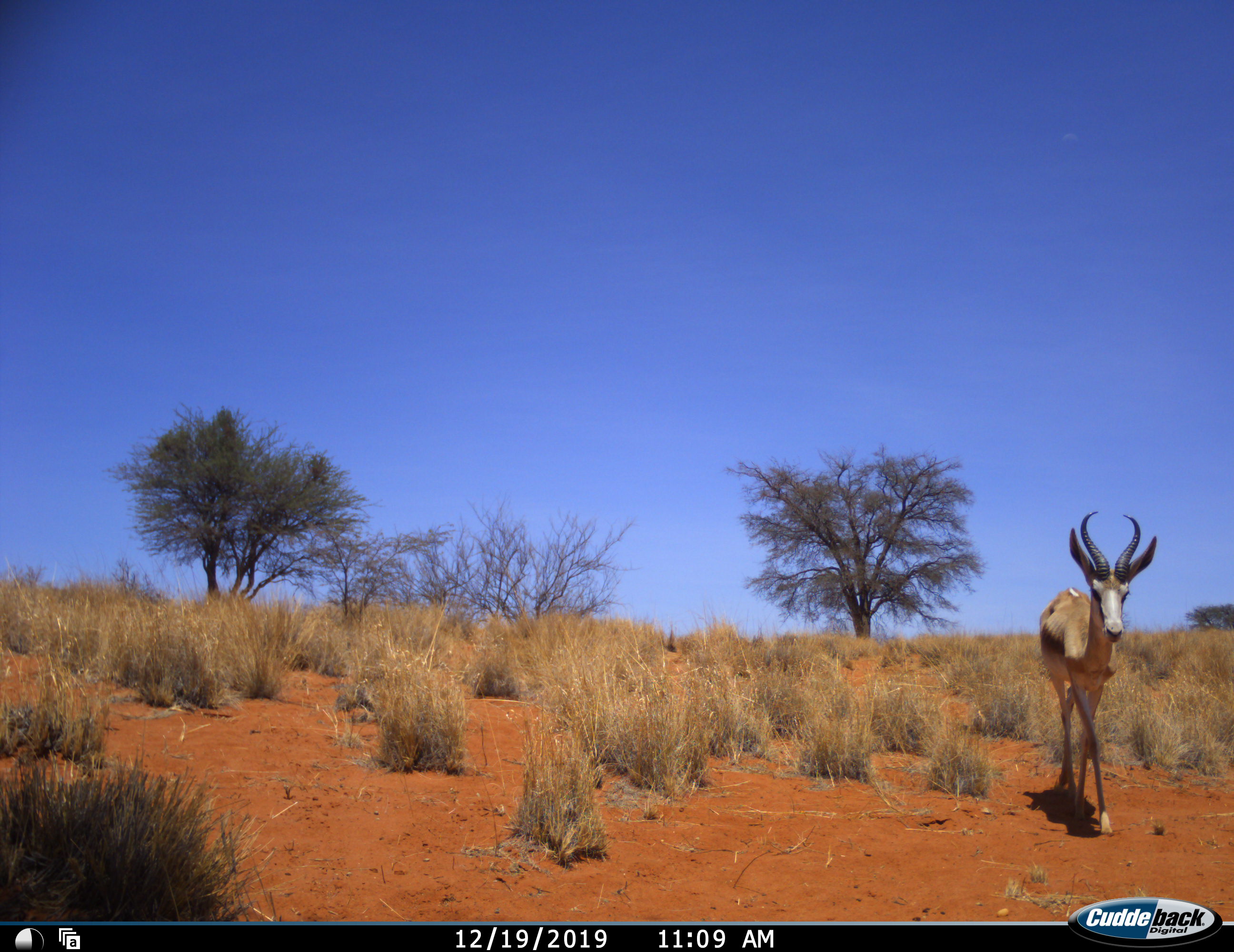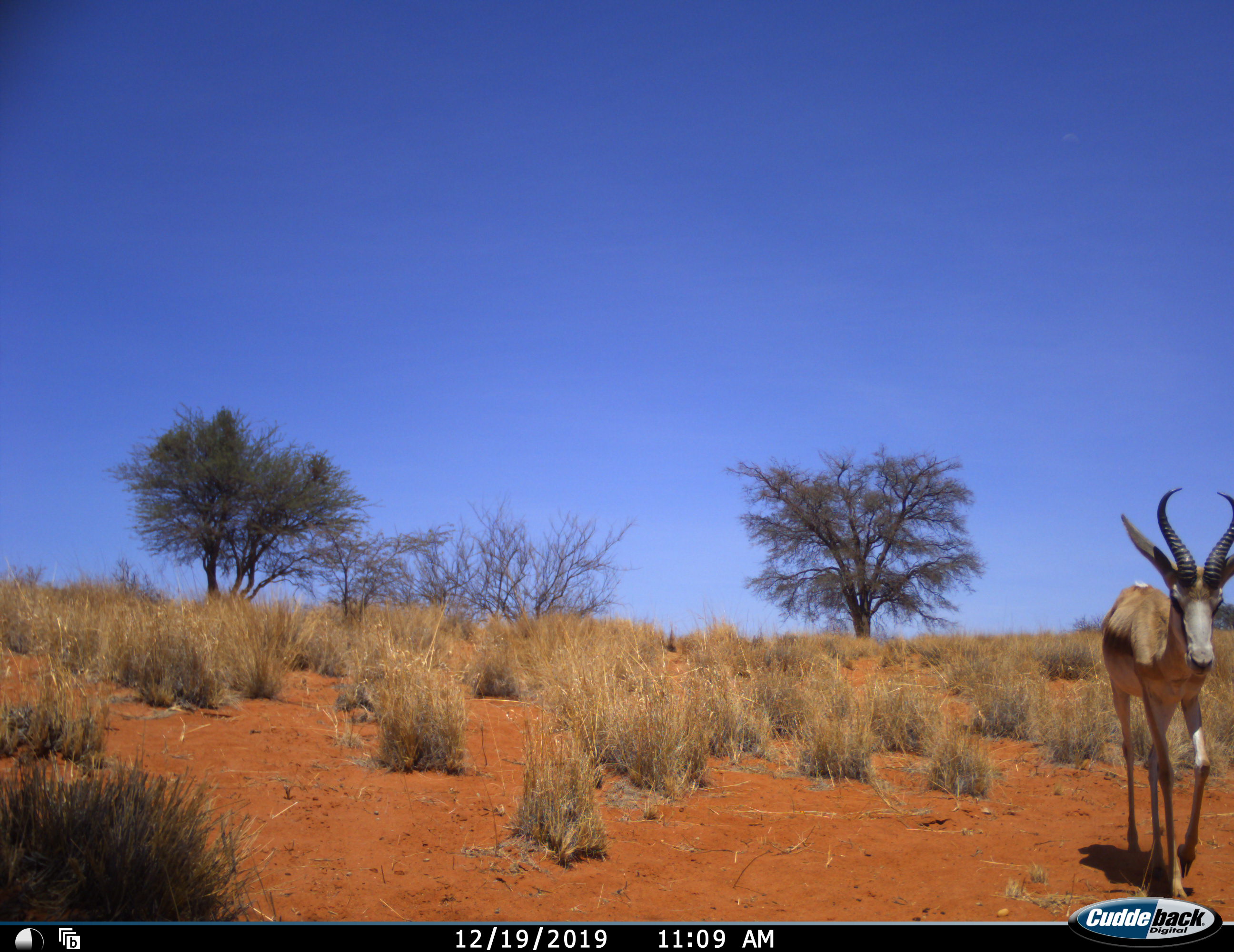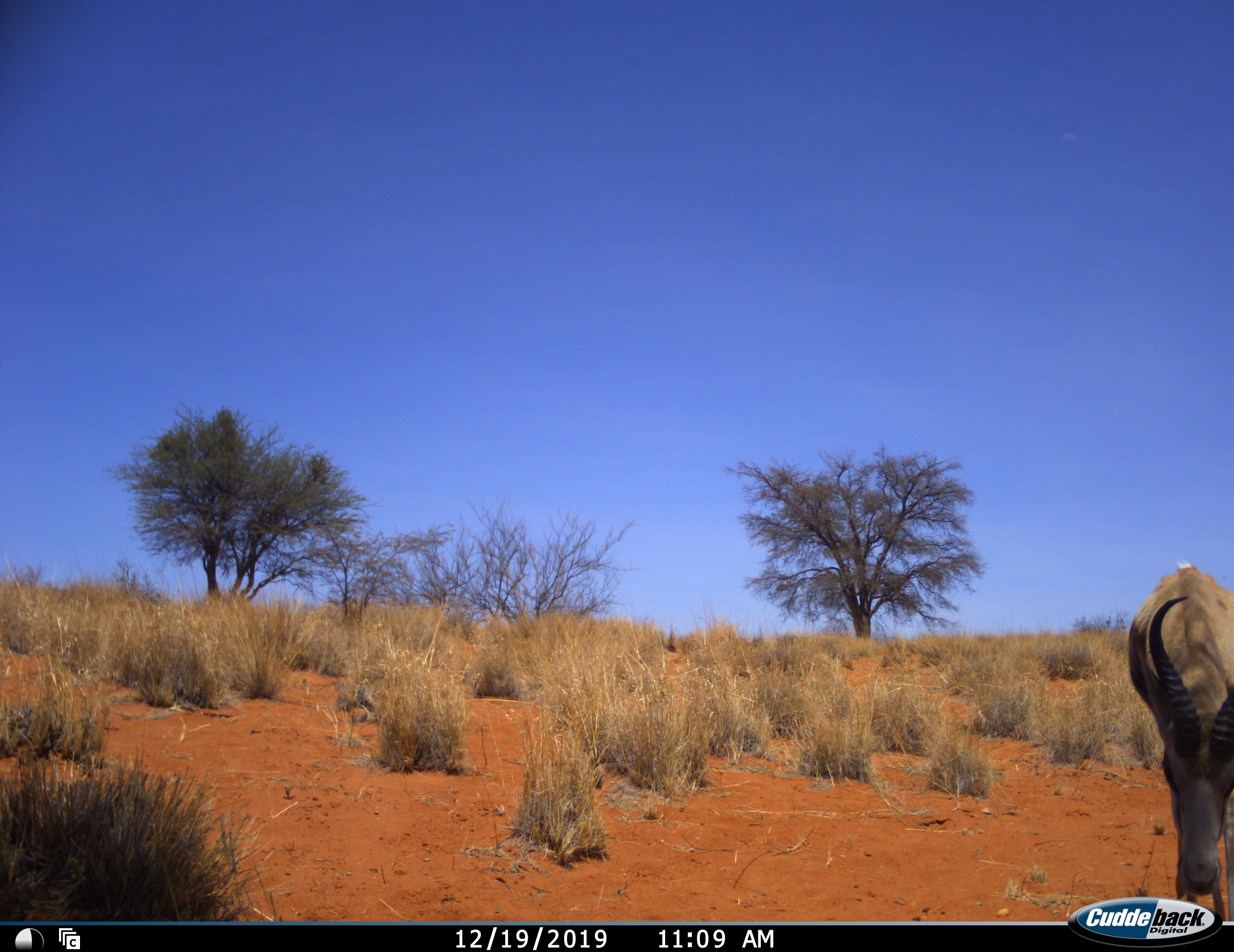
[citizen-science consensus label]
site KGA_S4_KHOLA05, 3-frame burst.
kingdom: Animalia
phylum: Chordata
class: Mammalia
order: Artiodactyla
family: Bovidae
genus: Antidorcas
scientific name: Antidorcas marsupialis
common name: springbok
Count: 1.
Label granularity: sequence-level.